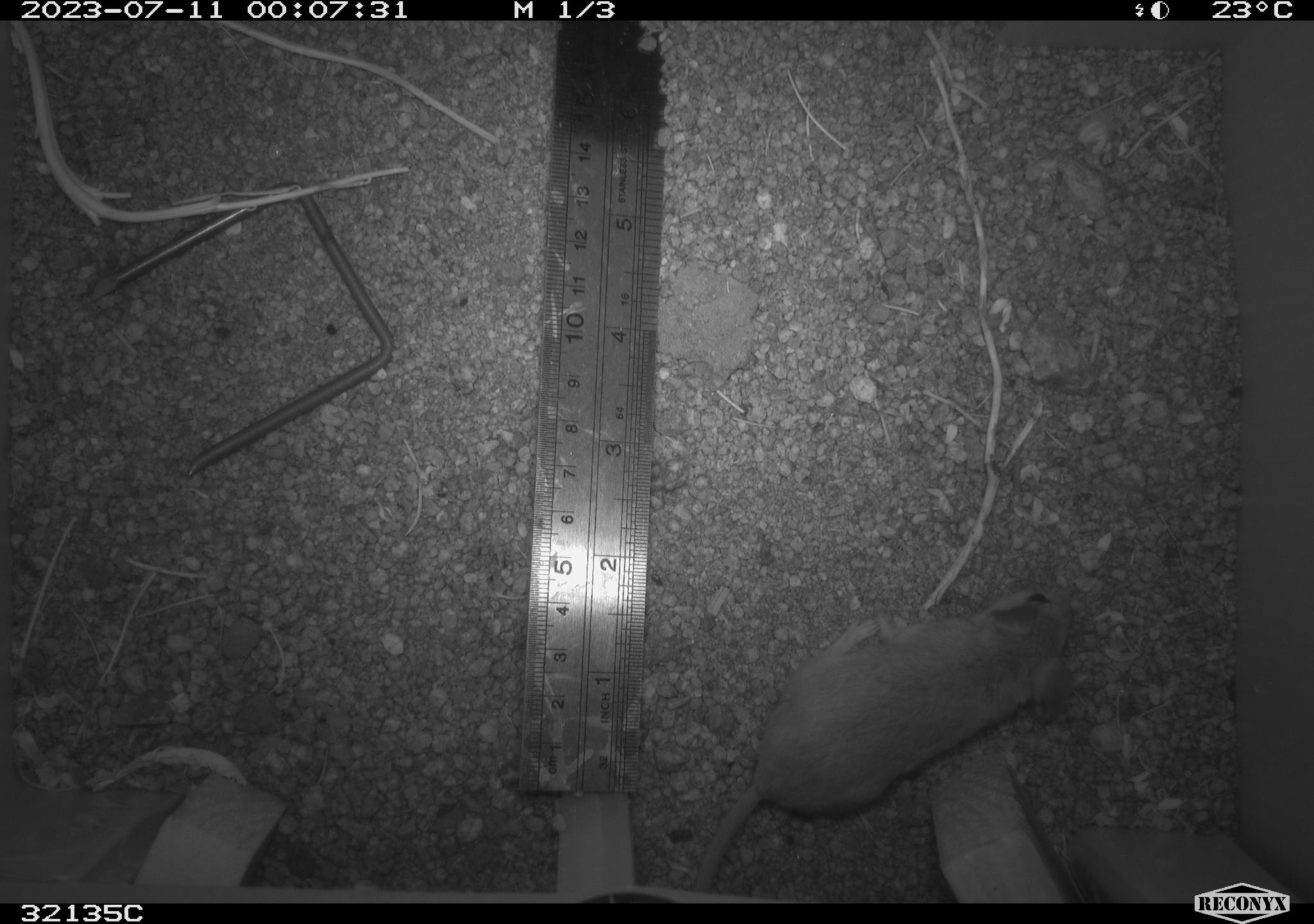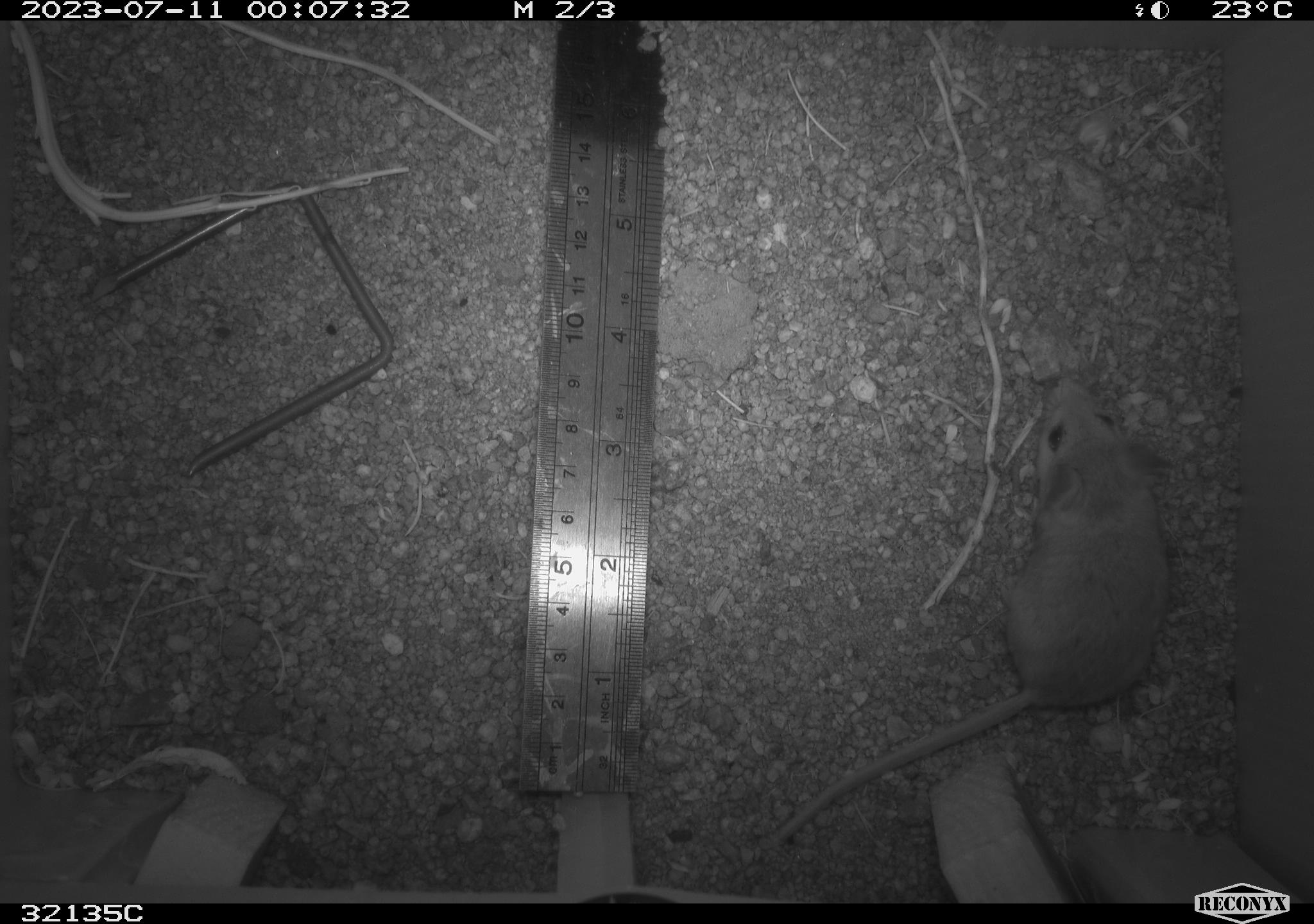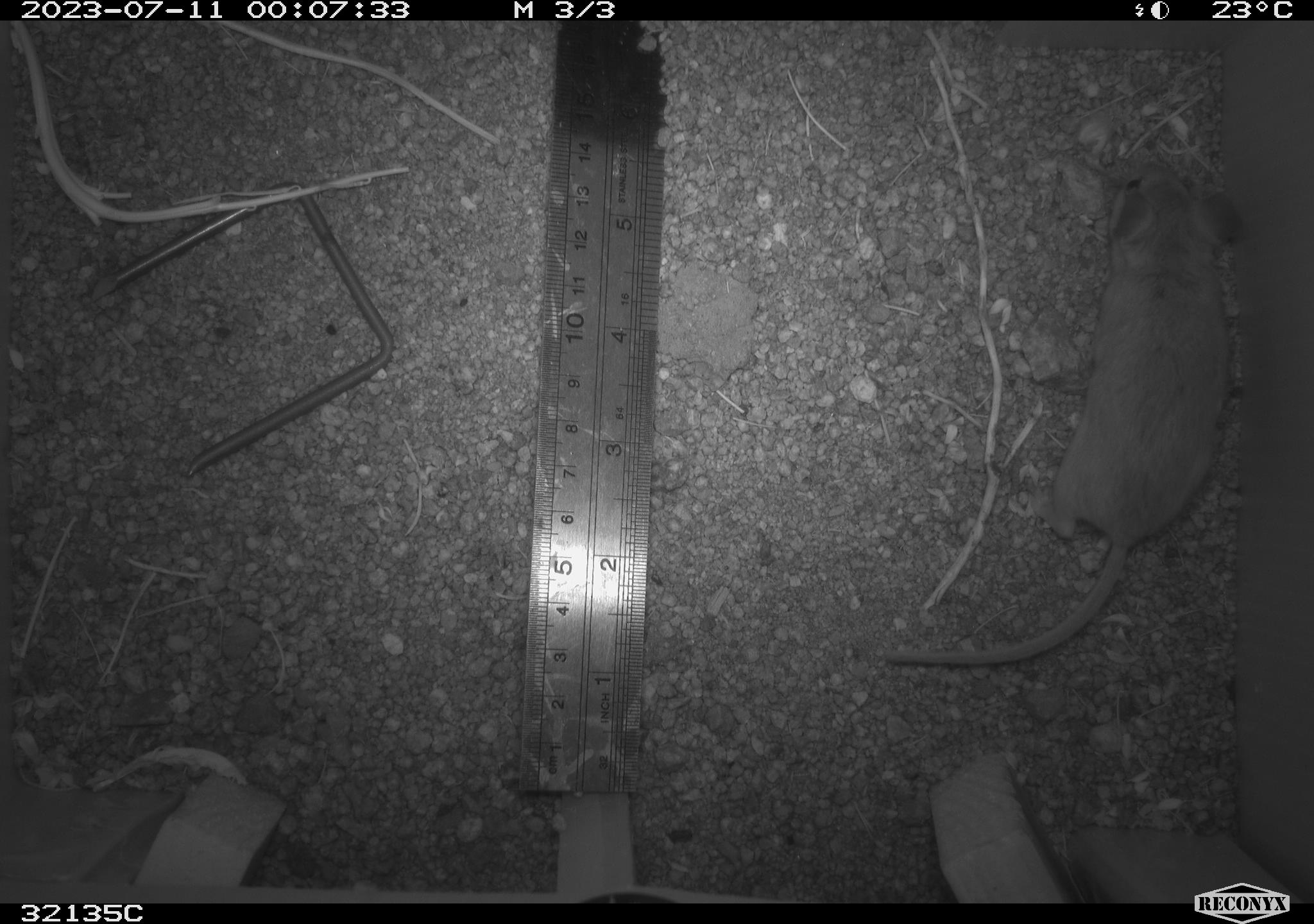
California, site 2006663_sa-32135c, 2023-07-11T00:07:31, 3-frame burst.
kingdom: Animalia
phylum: Chordata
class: Mammalia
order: Rodentia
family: Cricetidae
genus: Peromyscus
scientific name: Peromyscus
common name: deer mice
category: peromyscus species